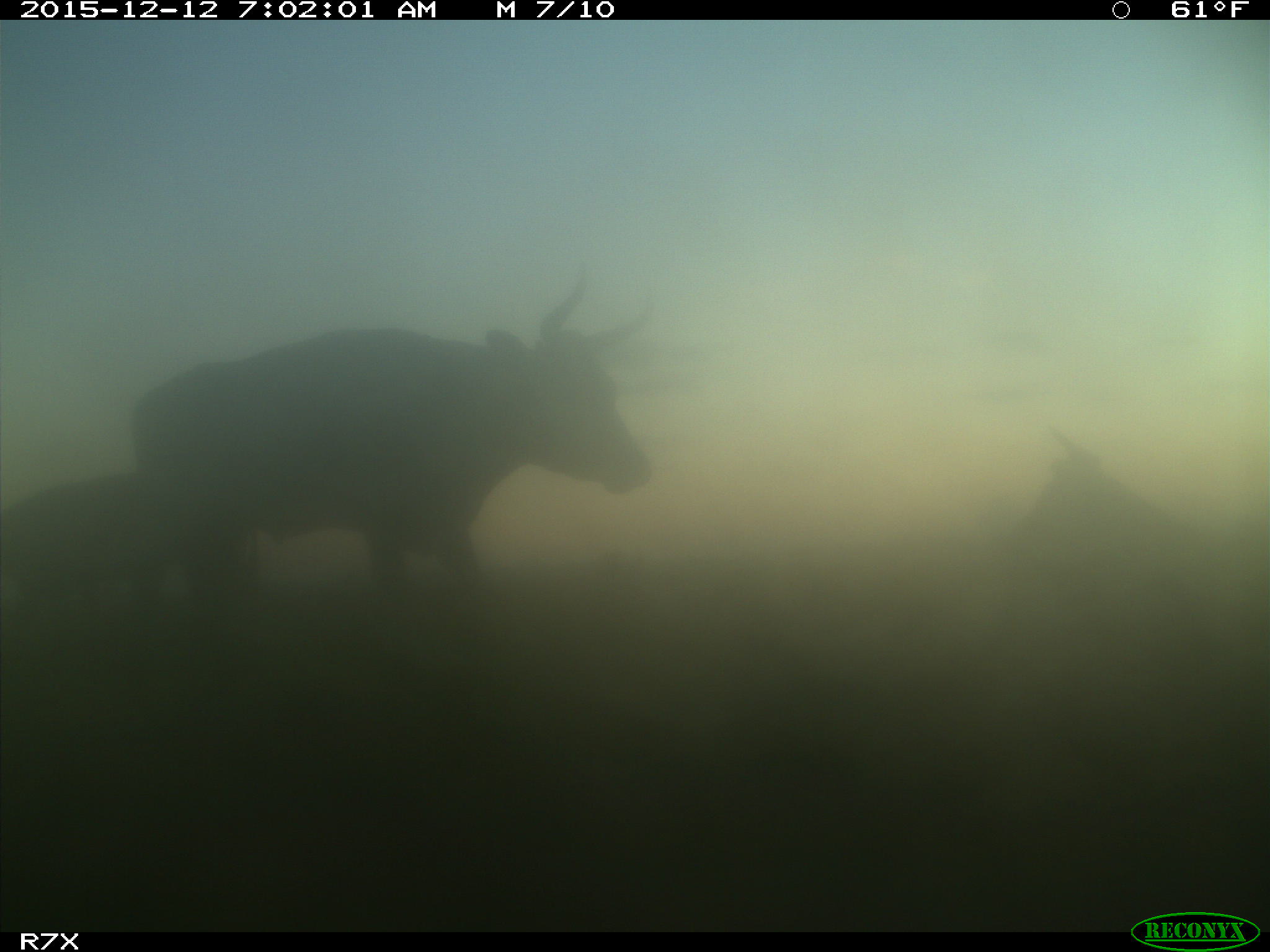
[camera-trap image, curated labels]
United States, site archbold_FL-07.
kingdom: Animalia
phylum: Chordata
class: Mammalia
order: Artiodactyla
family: Bovidae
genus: Bos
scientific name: Bos taurus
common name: domestic cow